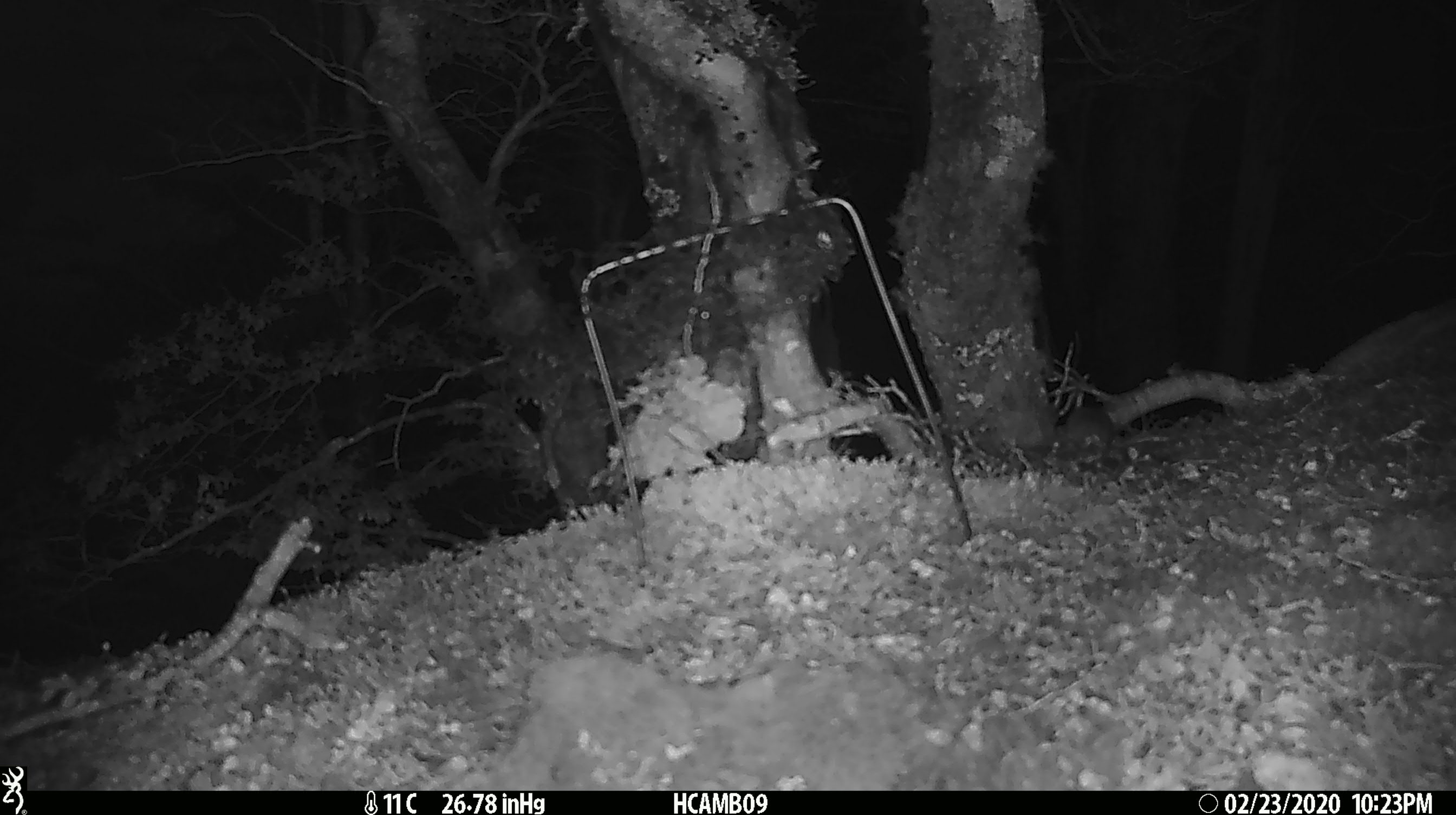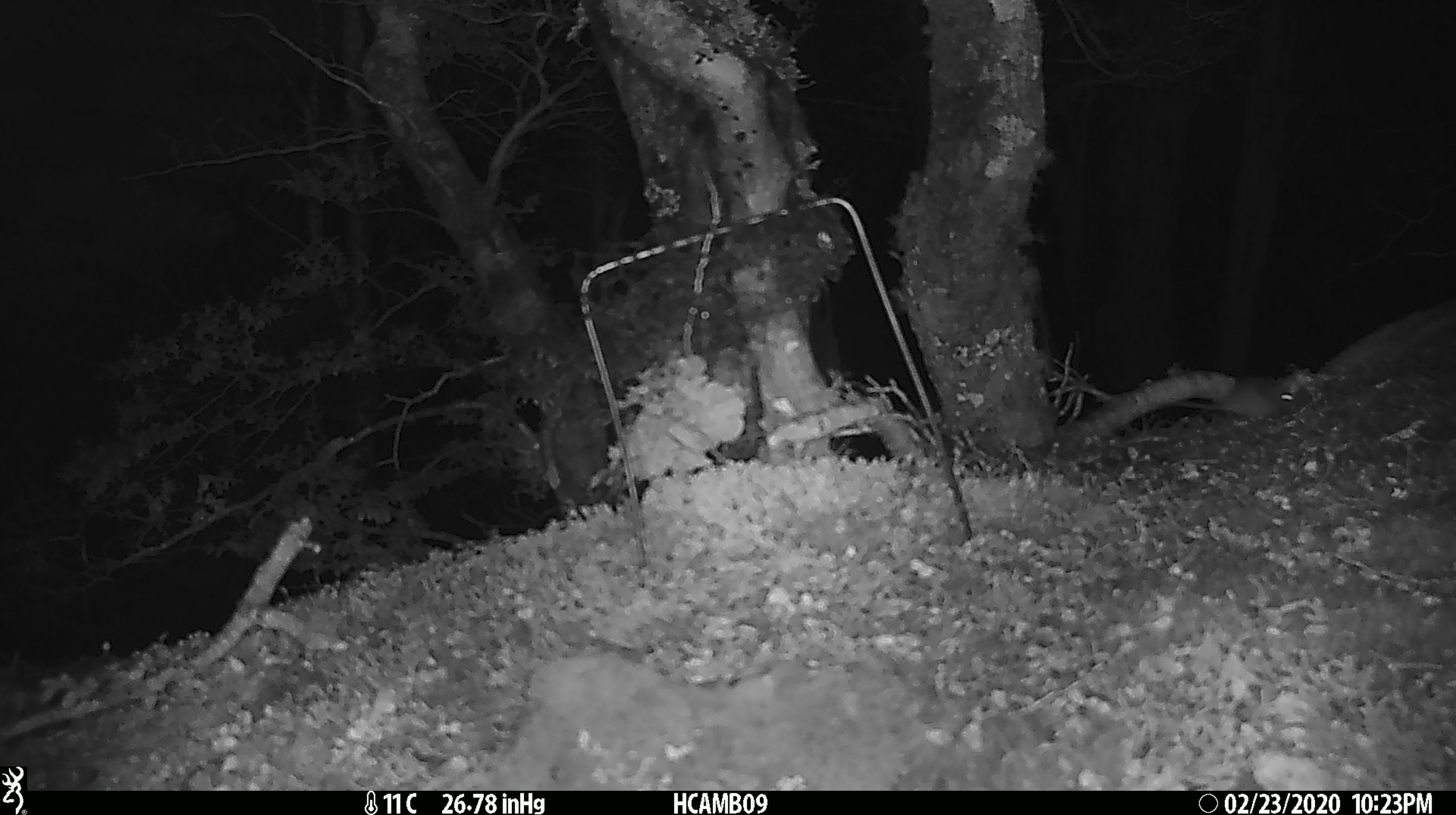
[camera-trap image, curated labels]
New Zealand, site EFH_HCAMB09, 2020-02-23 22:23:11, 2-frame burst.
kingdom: Animalia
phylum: Chordata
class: Mammalia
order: Rodentia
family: Muridae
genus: Mus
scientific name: Mus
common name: mouse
Mouse (Mus).